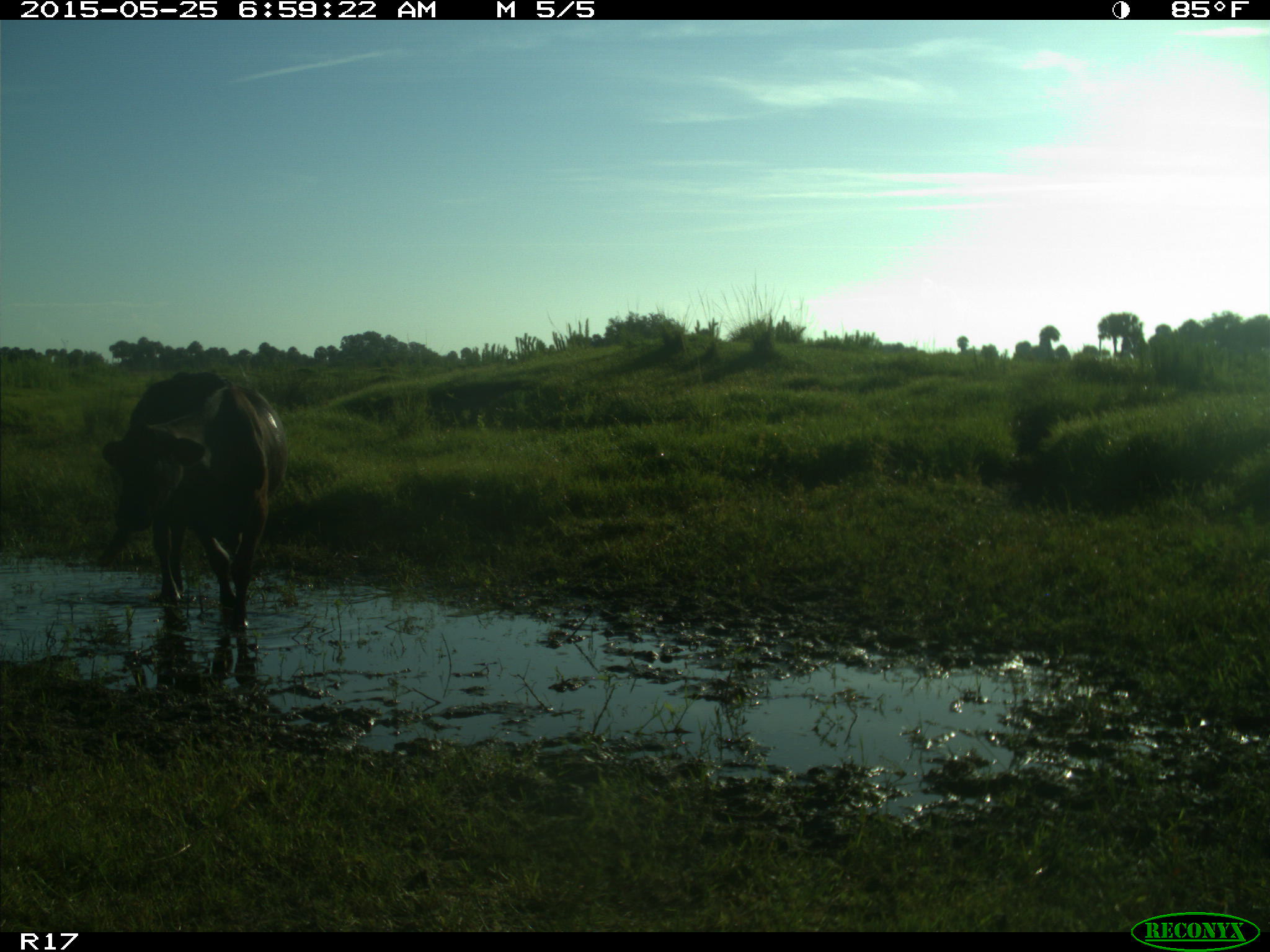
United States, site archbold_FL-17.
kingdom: Animalia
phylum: Chordata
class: Mammalia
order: Artiodactyla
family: Bovidae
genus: Bos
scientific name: Bos taurus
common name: domestic cow